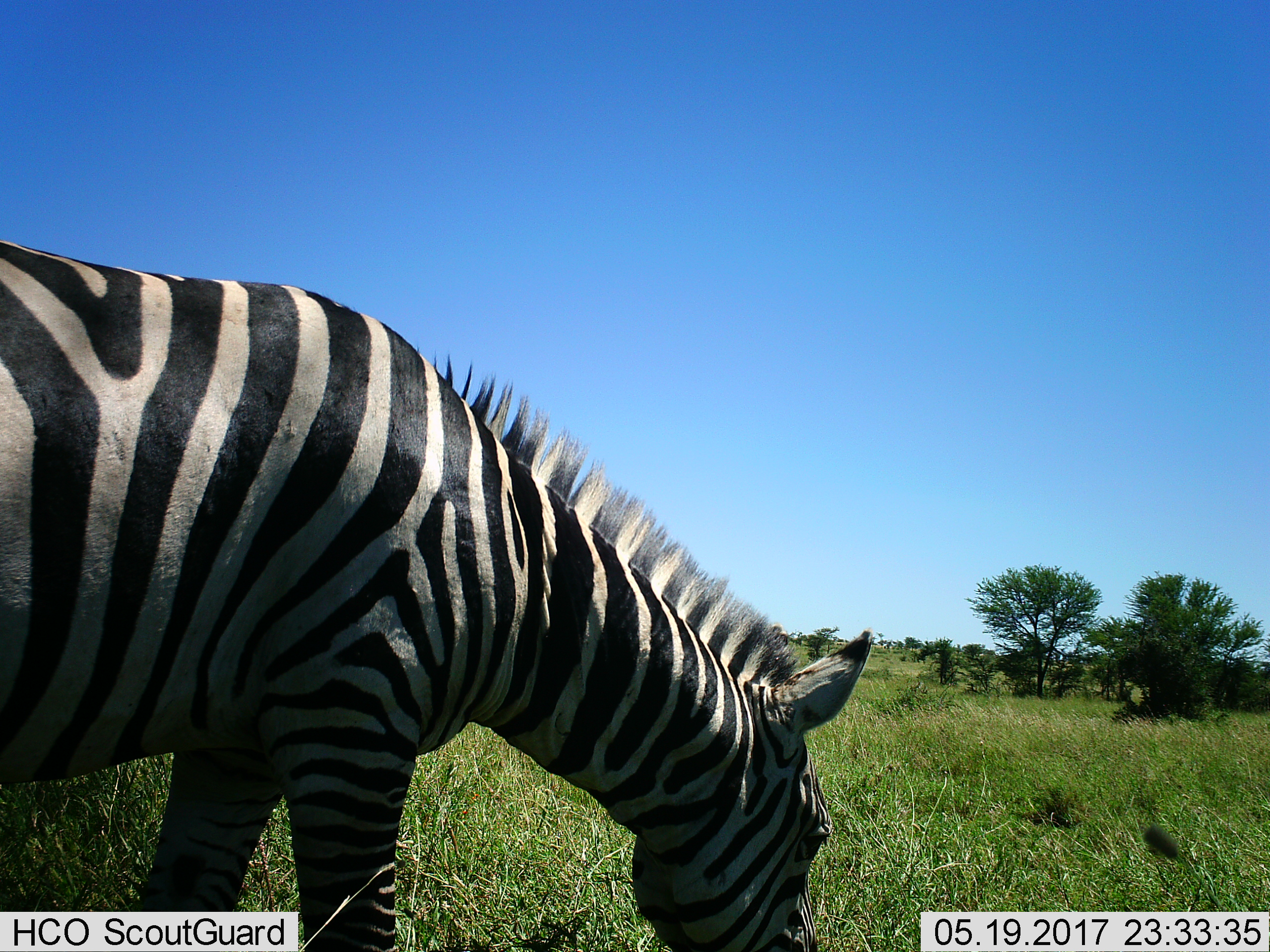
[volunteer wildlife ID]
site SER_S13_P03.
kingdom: Animalia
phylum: Chordata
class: Mammalia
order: Perissodactyla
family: Equidae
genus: Equus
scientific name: Equus quagga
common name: plains zebra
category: zebraplains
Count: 1.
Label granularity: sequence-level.